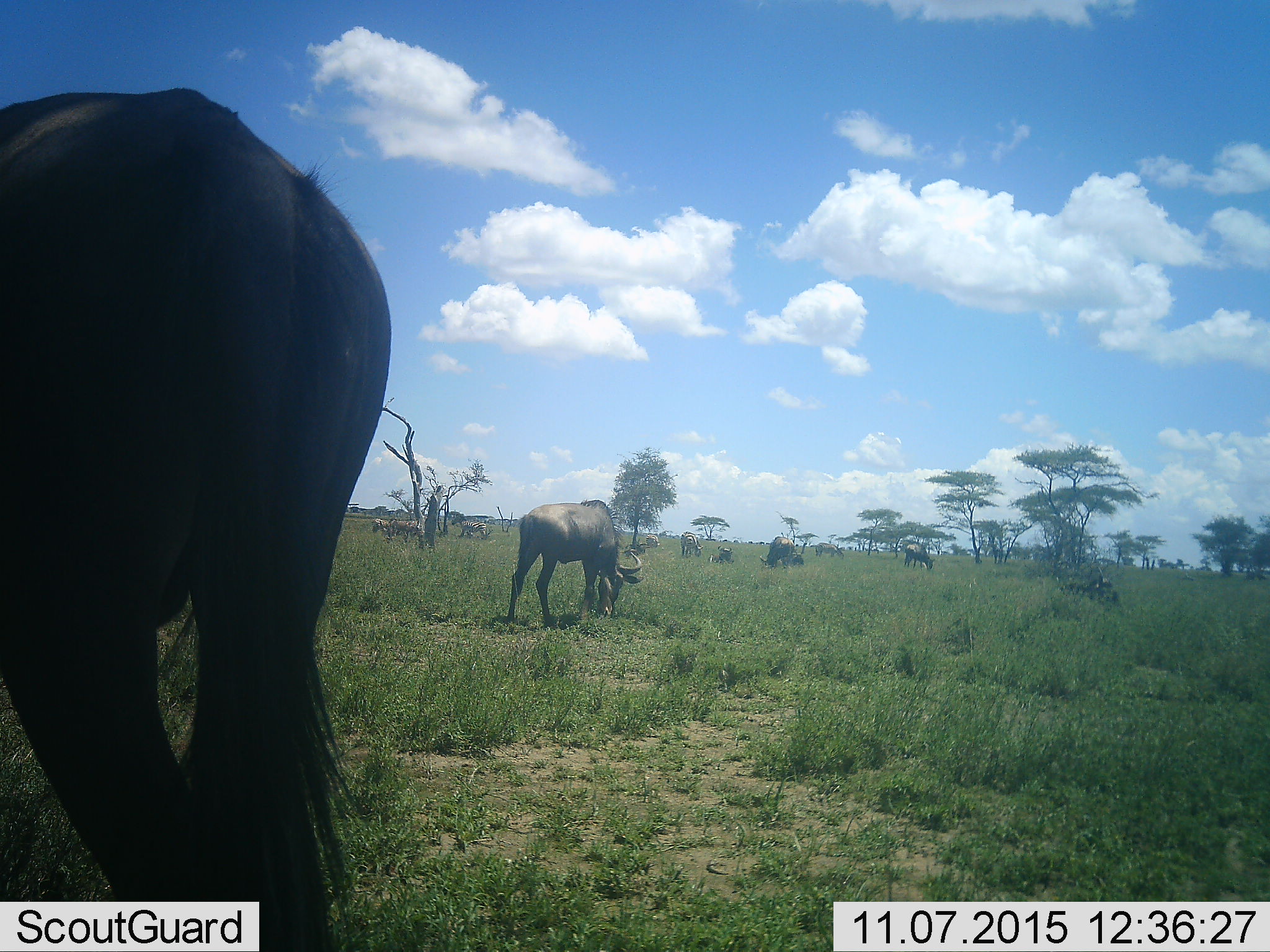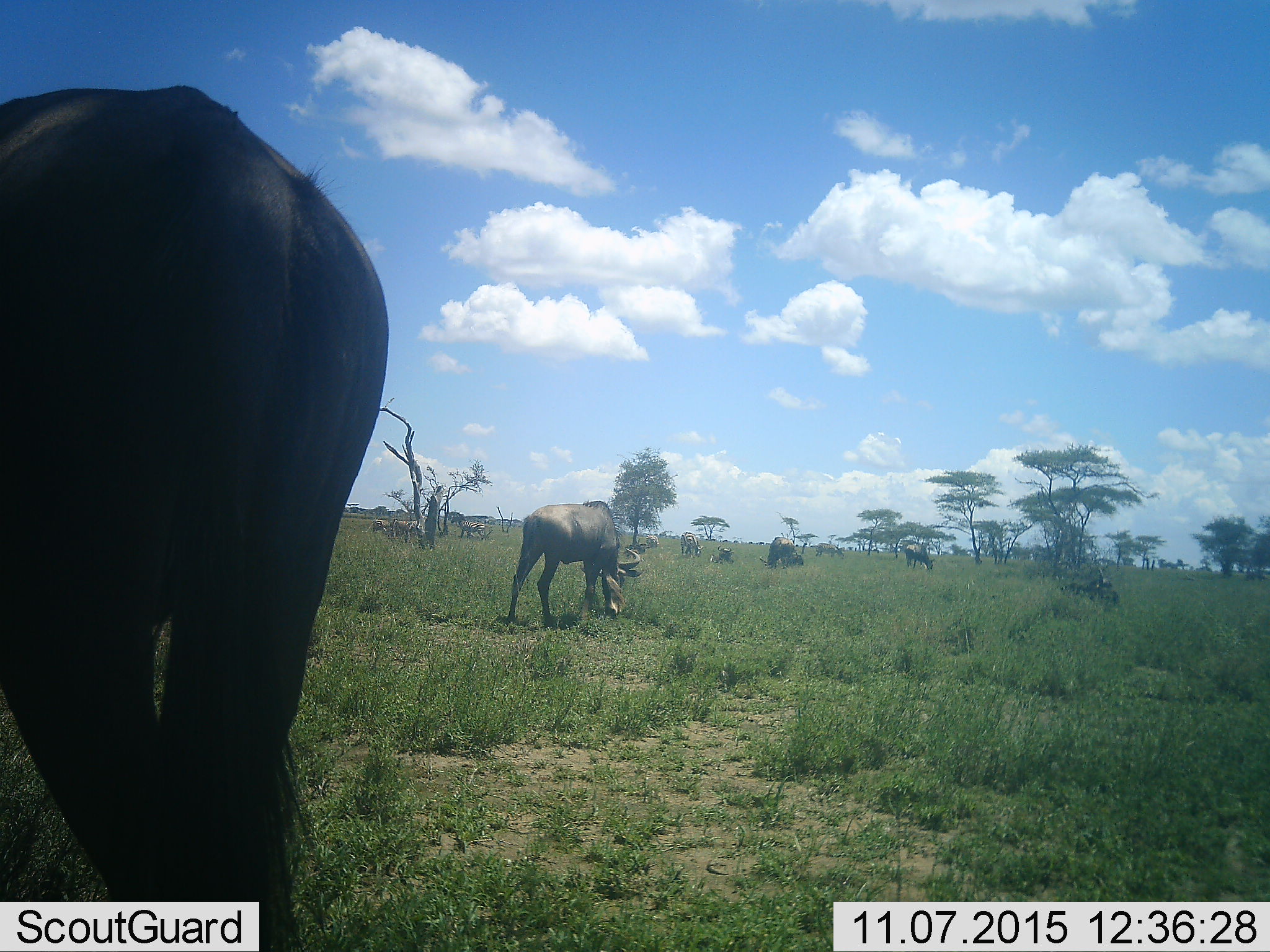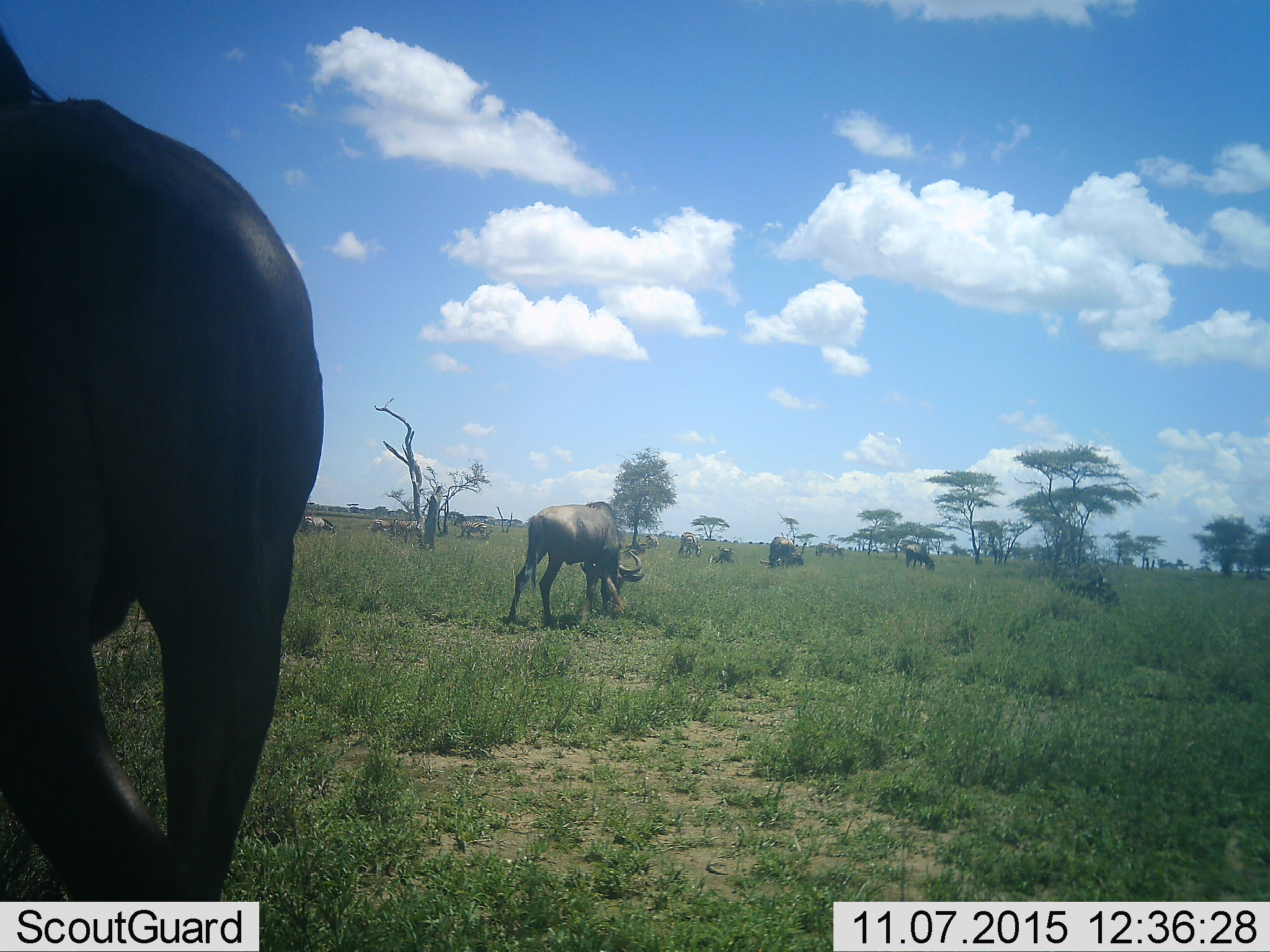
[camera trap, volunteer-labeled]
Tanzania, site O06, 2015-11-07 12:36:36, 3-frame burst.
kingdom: Animalia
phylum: Chordata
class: Mammalia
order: Artiodactyla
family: Bovidae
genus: Connochaetes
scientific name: Connochaetes taurinus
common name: blue wildebeest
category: wildebeest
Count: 7.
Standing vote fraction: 50%.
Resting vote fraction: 50%.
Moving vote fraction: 33%.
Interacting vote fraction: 0%.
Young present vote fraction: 17%.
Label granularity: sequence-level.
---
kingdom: Animalia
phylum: Chordata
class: Mammalia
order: Perissodactyla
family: Equidae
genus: Equus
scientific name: Equus quagga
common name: plains zebra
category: zebra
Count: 7.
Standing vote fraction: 25%.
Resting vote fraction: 0%.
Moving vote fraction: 25%.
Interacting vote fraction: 0%.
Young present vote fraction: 0%.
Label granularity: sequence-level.